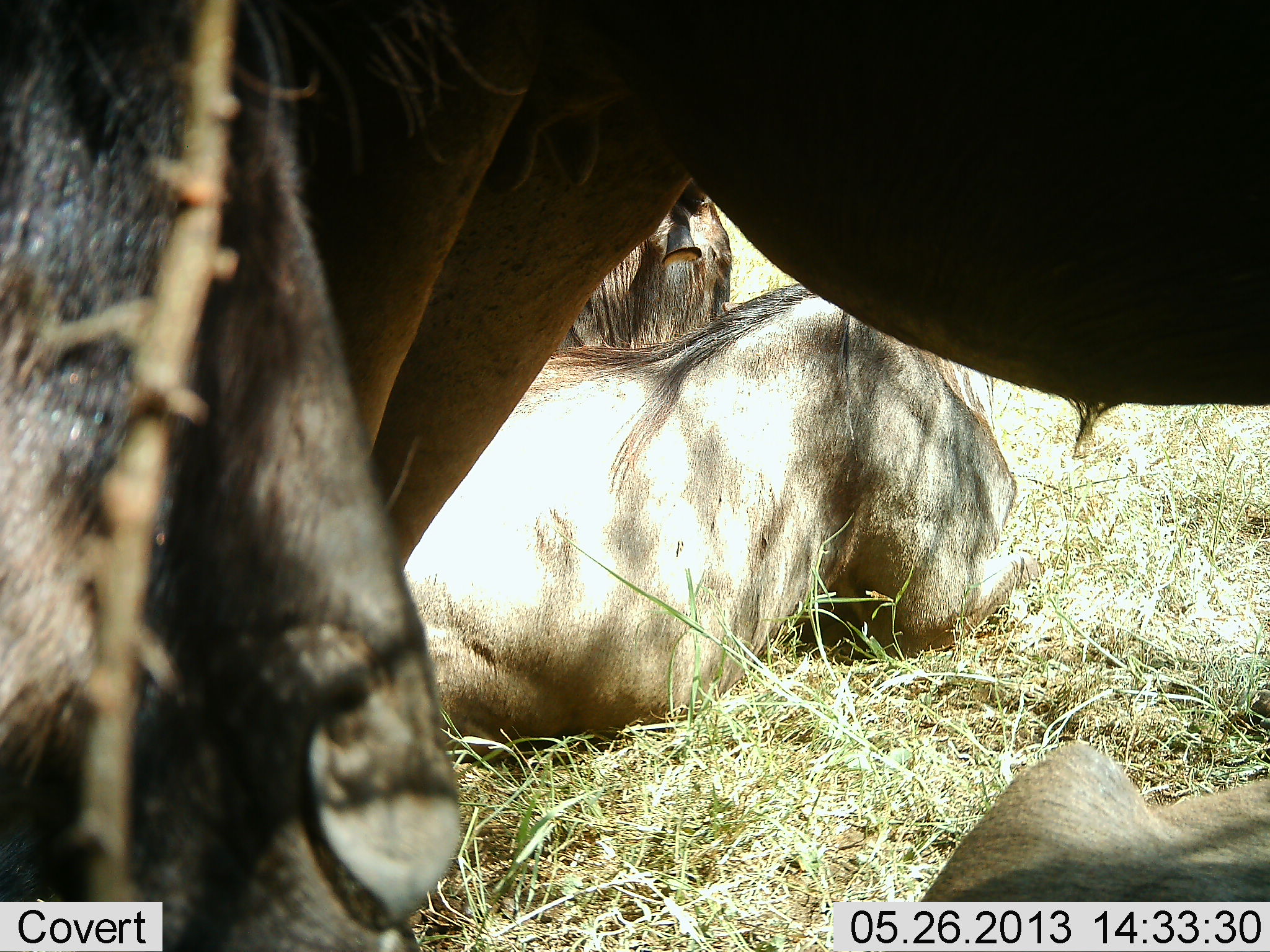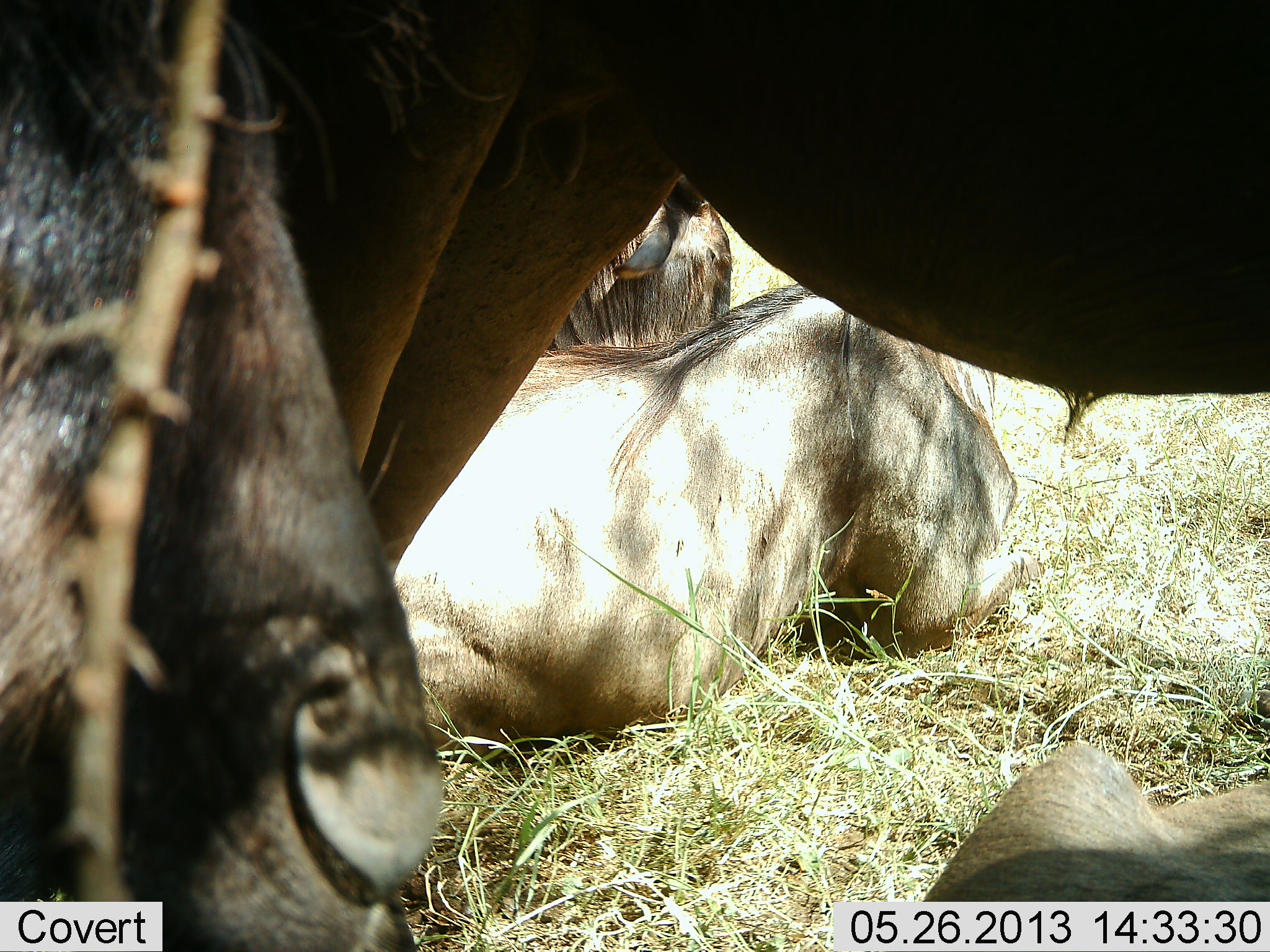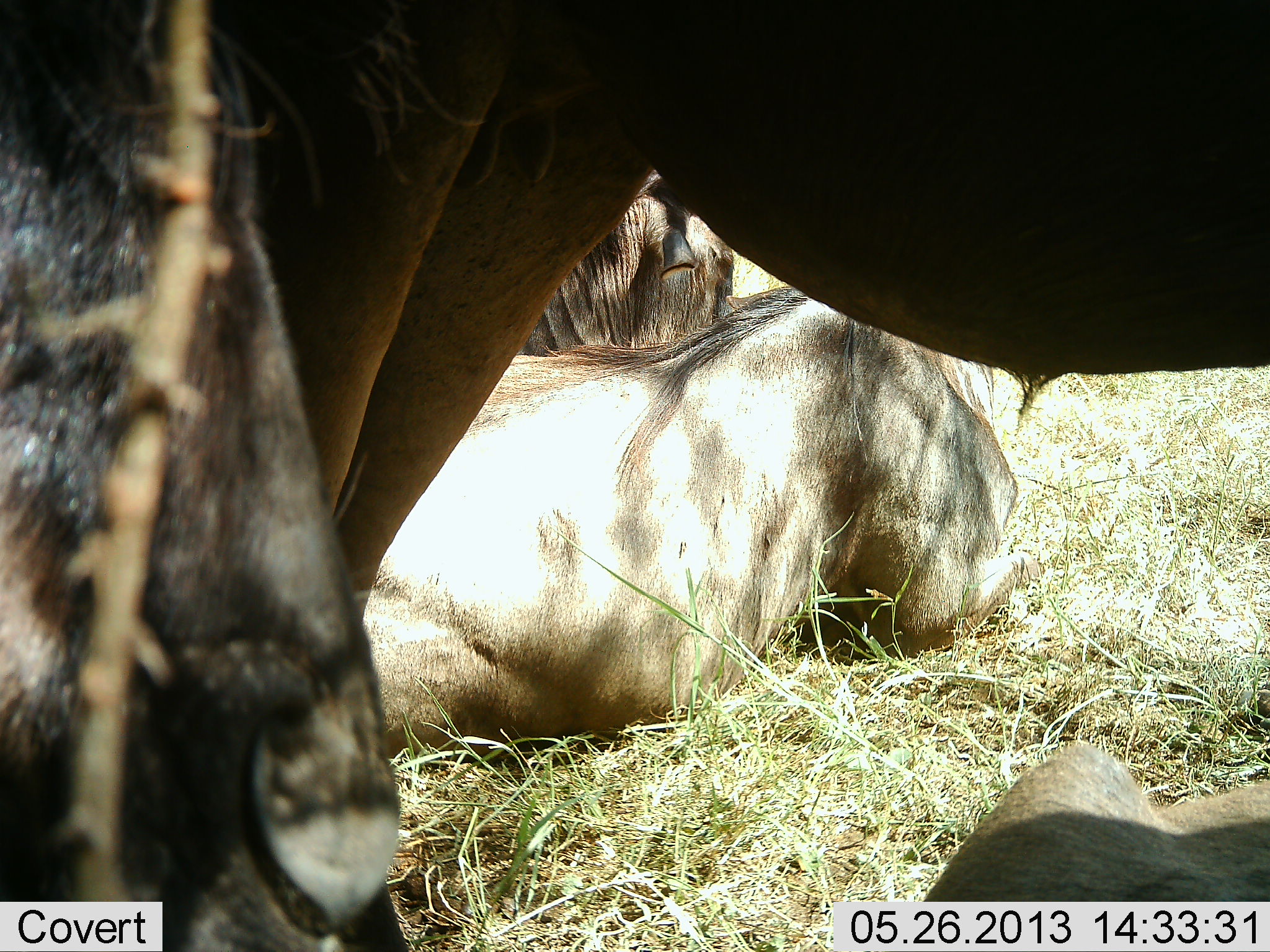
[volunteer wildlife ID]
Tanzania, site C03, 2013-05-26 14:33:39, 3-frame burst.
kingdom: Animalia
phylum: Chordata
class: Mammalia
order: Artiodactyla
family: Bovidae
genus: Connochaetes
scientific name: Connochaetes taurinus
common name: blue wildebeest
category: wildebeest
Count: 4.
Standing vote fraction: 86%.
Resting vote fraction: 95%.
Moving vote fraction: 0%.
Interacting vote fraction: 5%.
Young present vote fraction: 0%.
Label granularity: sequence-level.